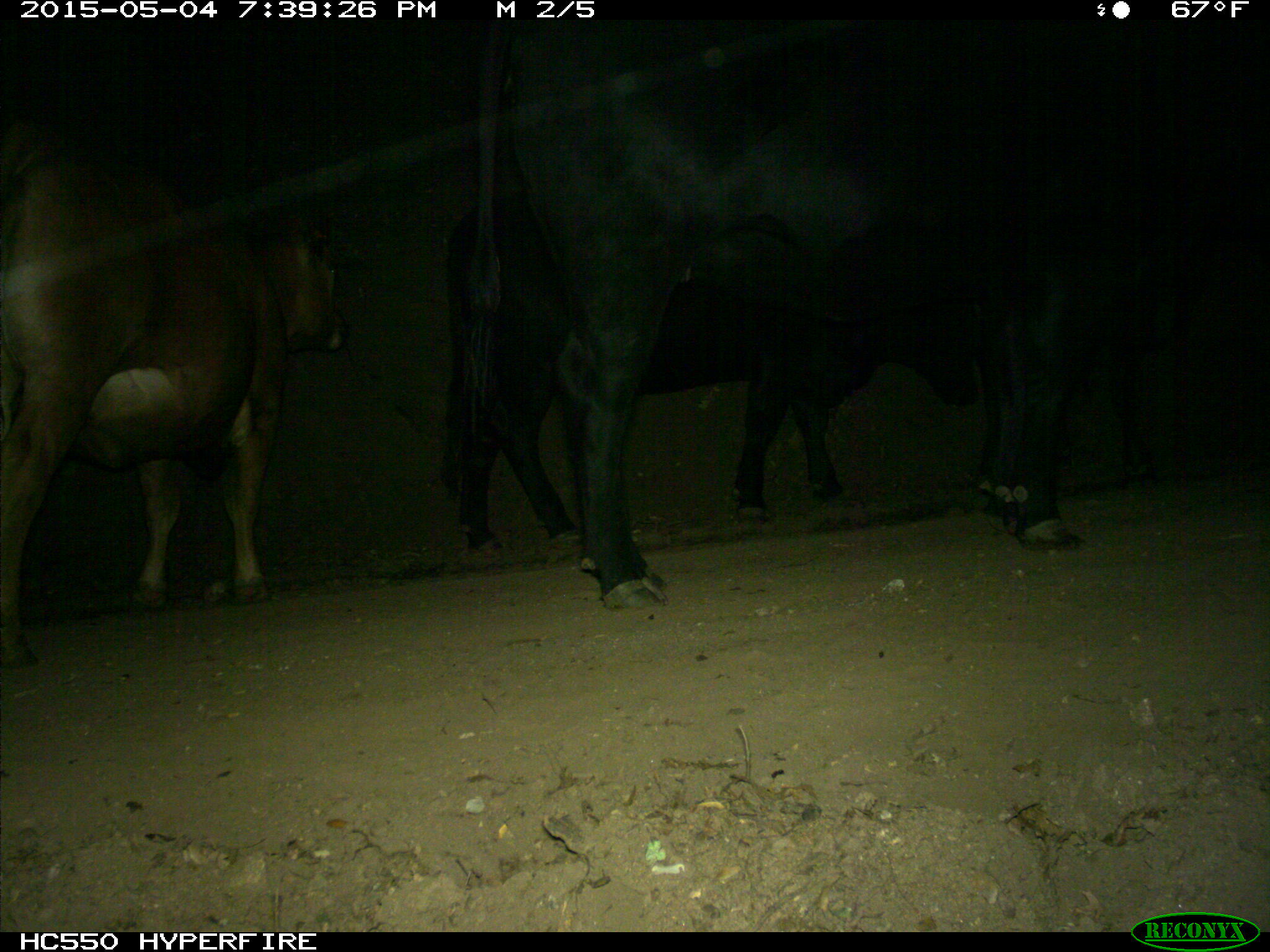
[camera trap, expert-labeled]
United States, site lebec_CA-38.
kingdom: Animalia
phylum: Chordata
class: Mammalia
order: Artiodactyla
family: Bovidae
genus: Bos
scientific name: Bos taurus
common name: domestic cow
Bos taurus (domestic cow).